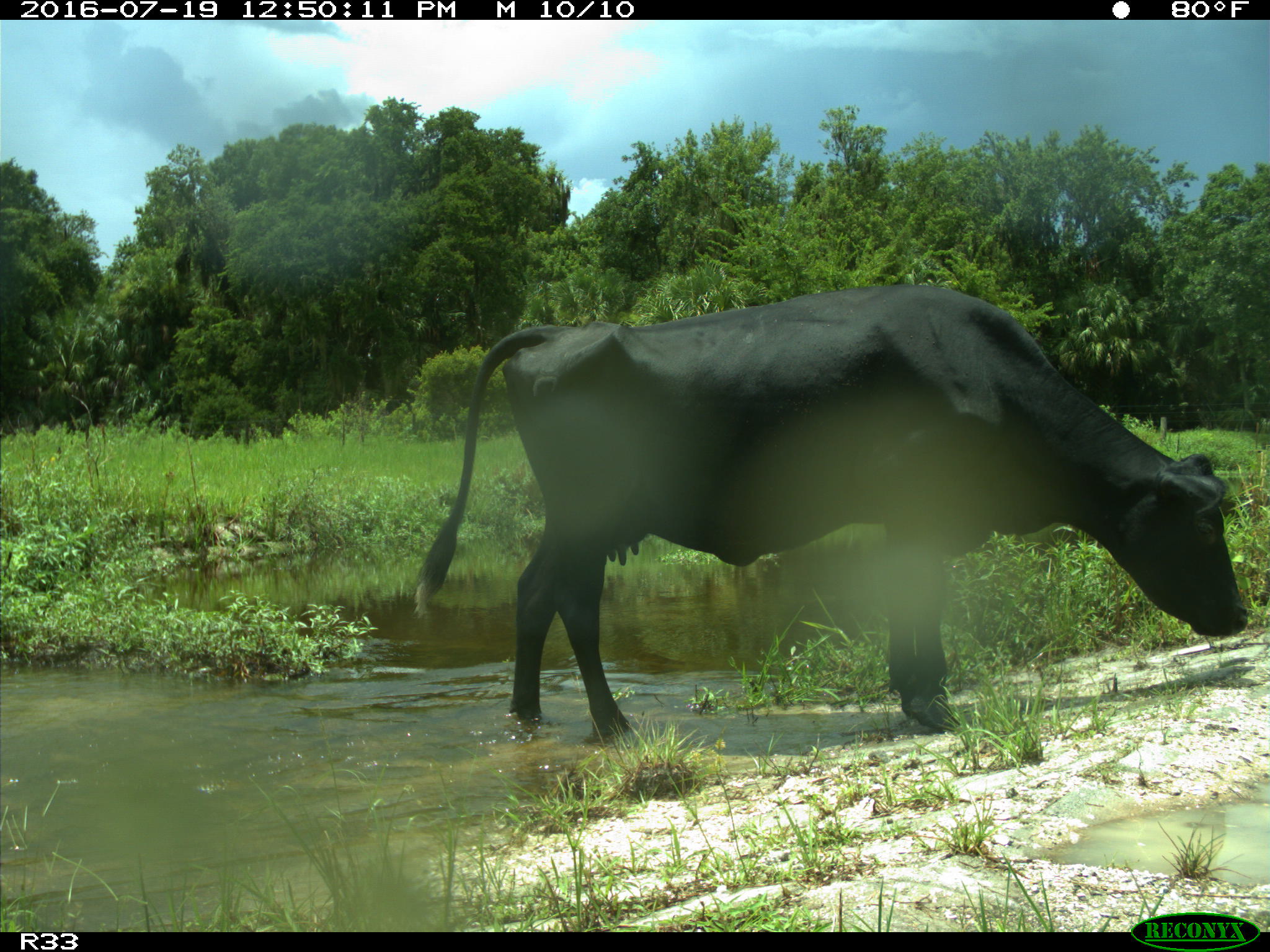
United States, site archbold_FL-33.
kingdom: Animalia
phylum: Chordata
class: Mammalia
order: Artiodactyla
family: Bovidae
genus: Bos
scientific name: Bos taurus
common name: domestic cow